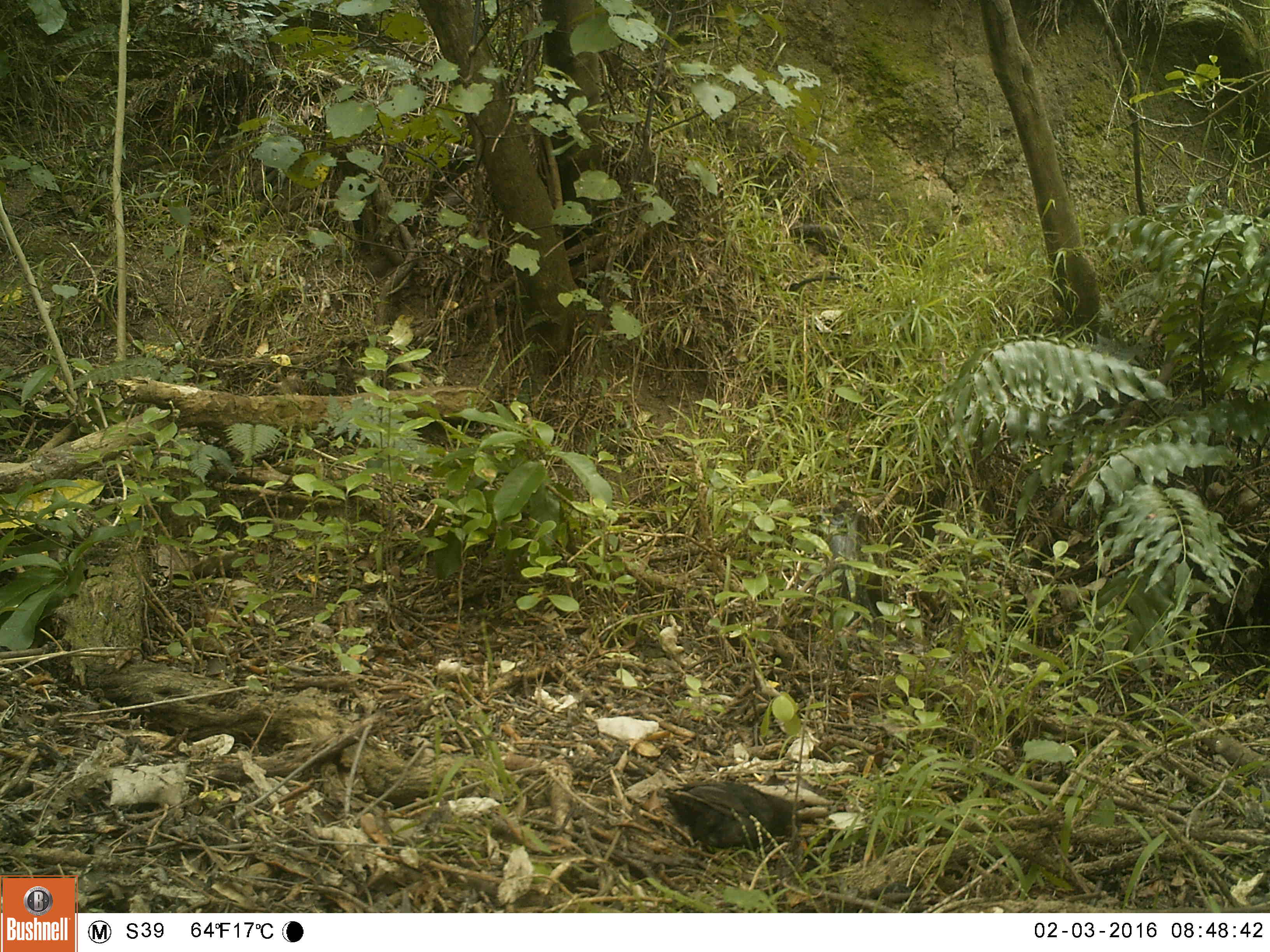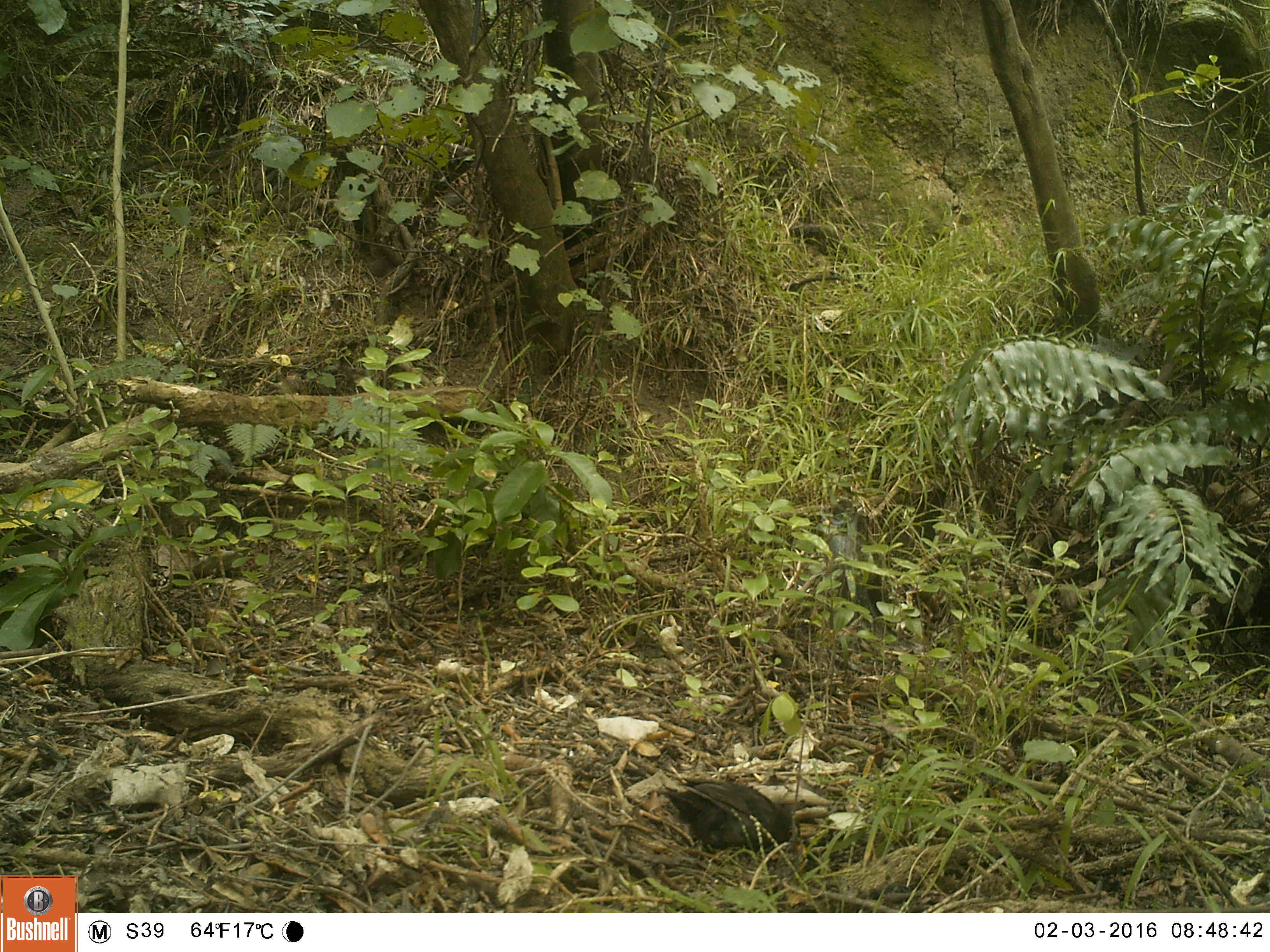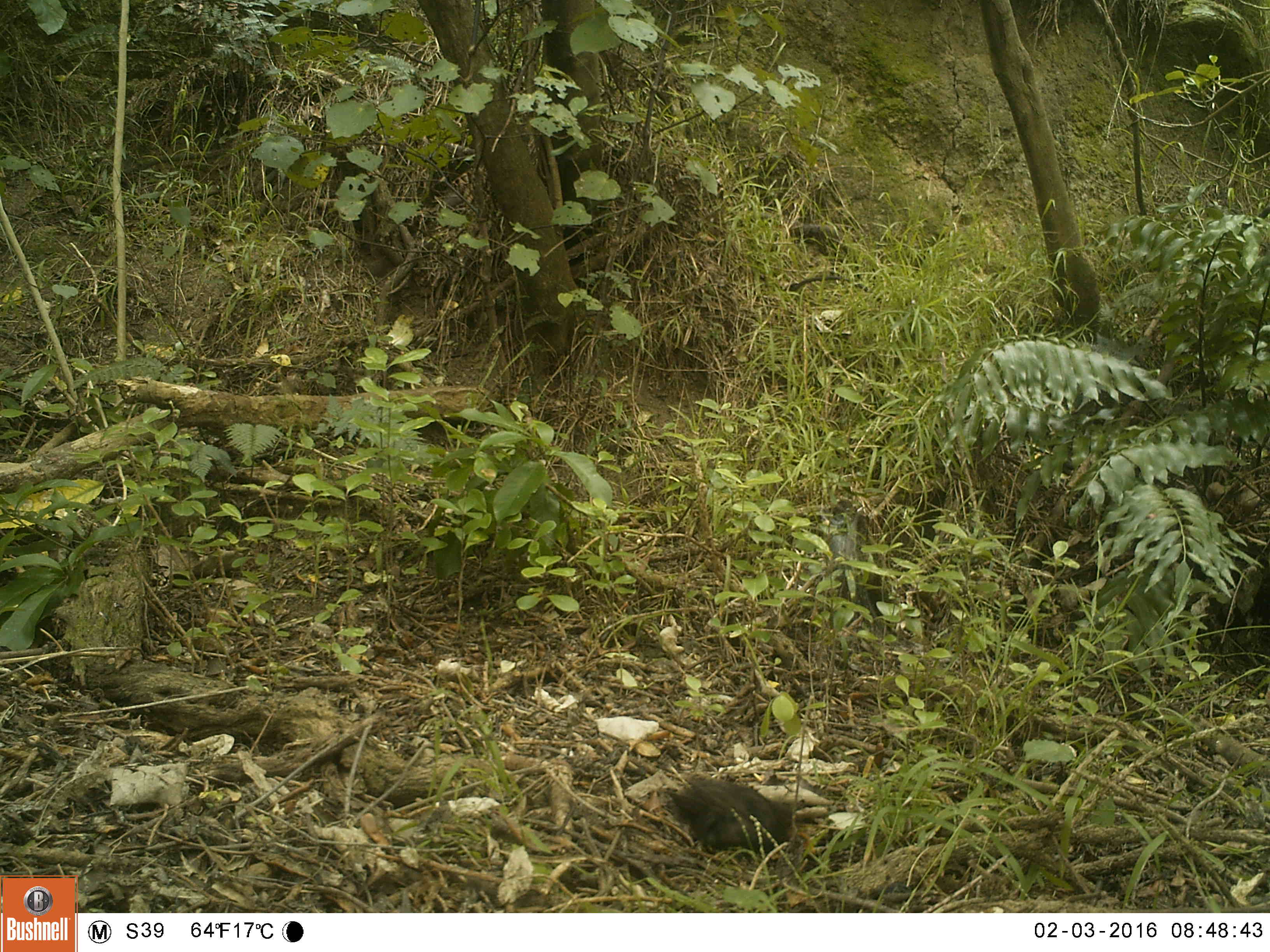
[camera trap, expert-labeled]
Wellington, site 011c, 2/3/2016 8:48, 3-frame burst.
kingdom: Animalia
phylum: Chordata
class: Aves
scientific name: Aves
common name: bird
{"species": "bird (Aves)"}